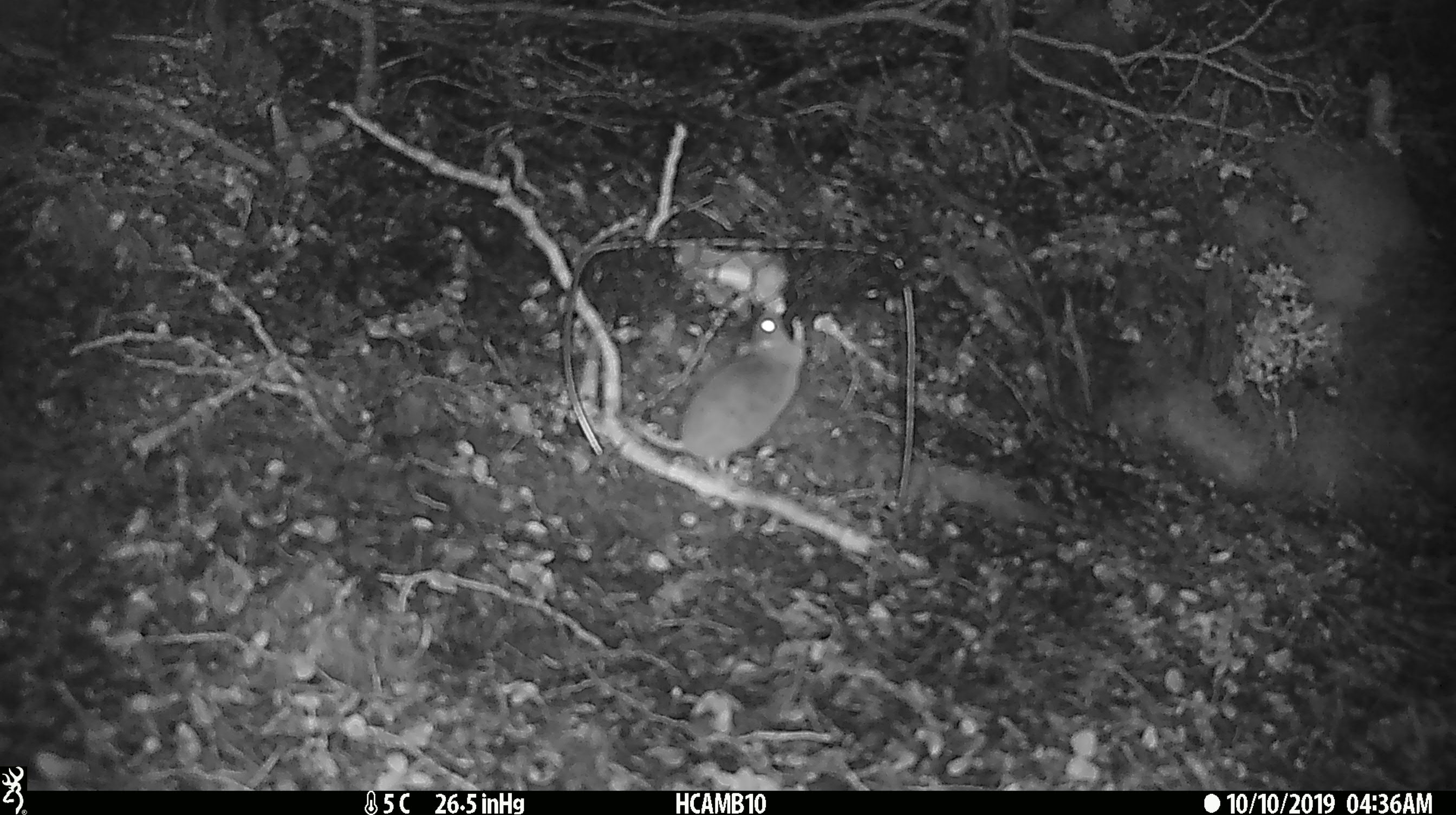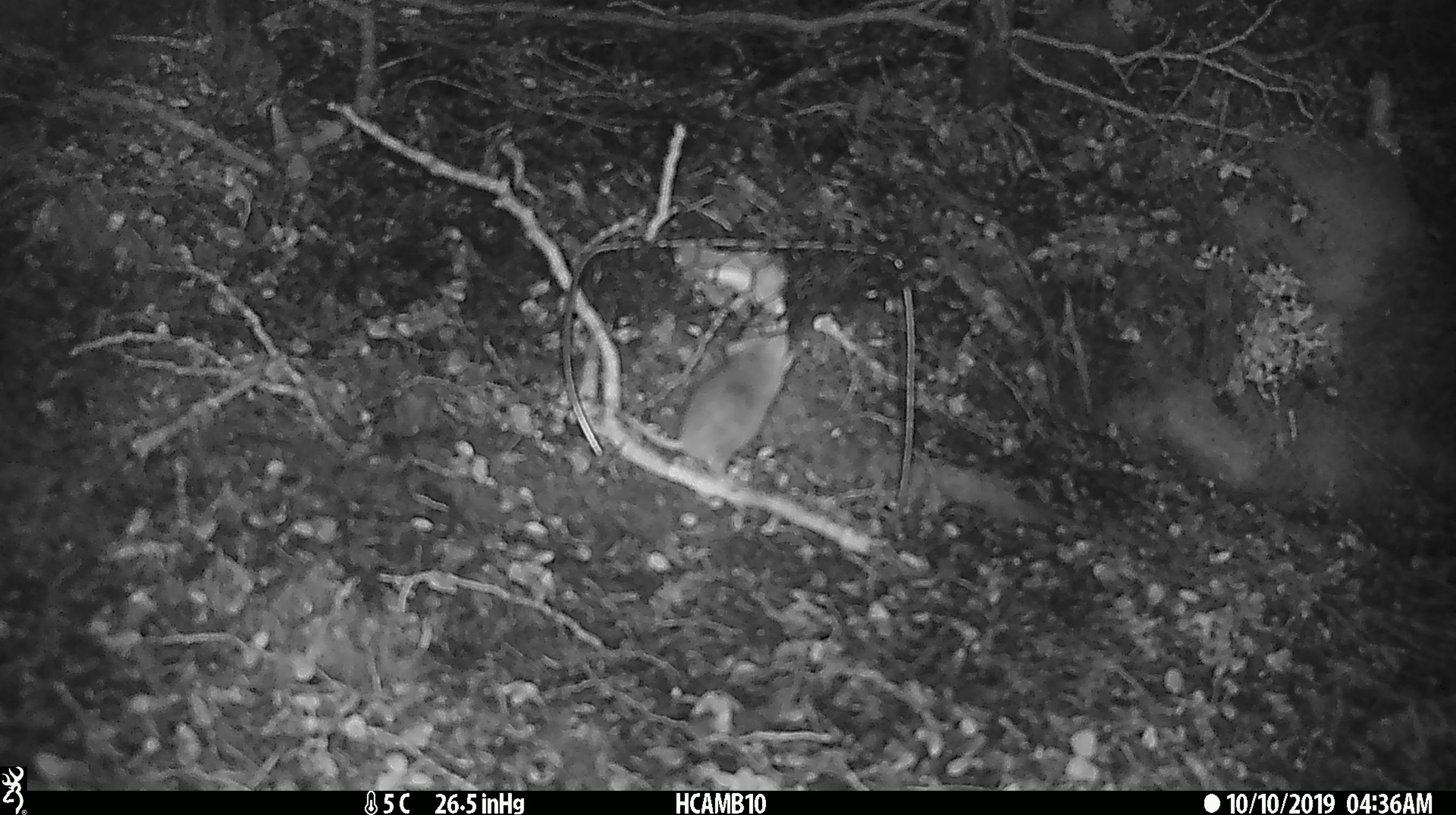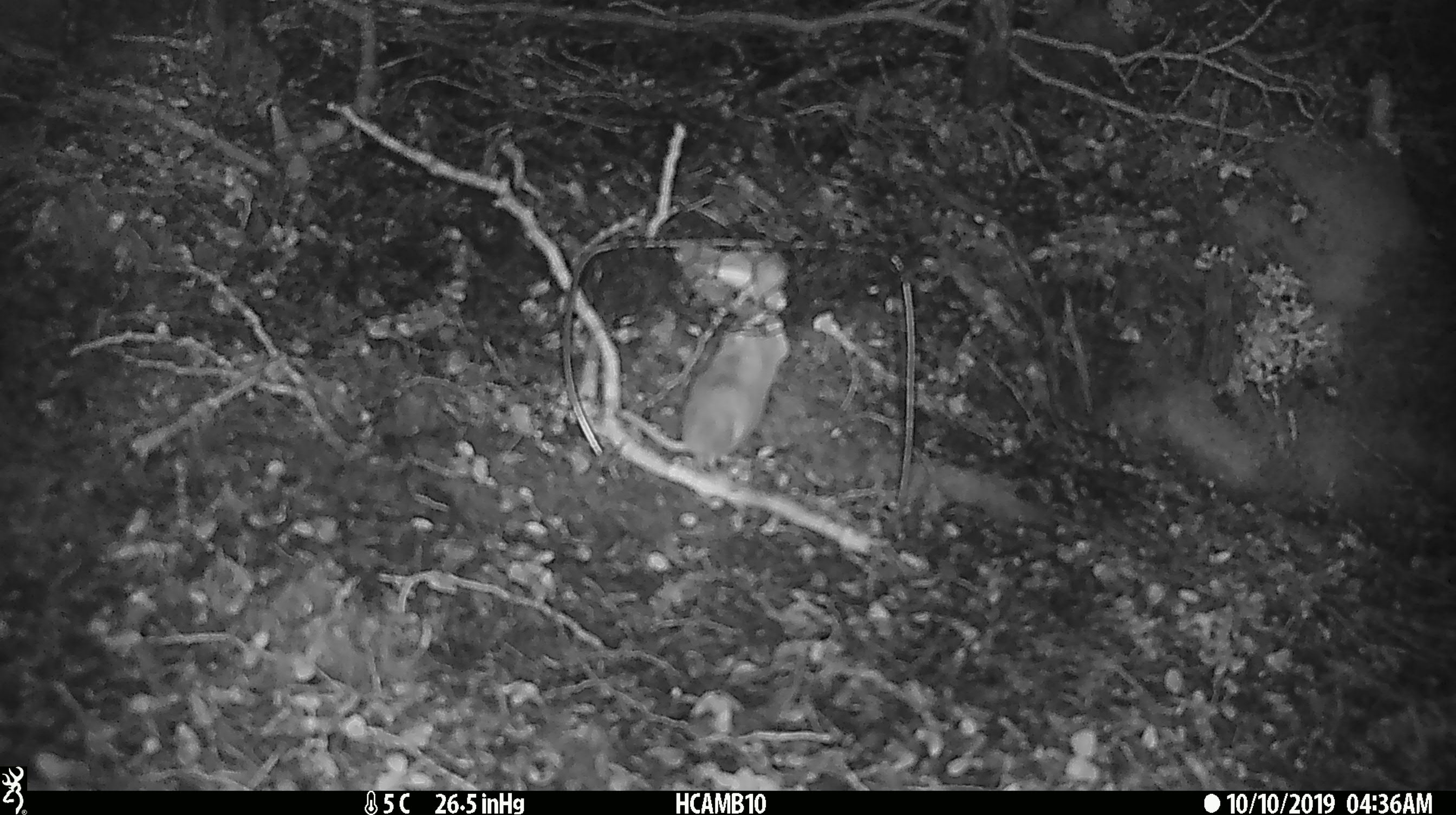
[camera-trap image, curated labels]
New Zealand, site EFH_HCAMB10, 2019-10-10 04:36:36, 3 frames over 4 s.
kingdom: Animalia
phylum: Chordata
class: Mammalia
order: Rodentia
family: Muridae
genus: Mus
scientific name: Mus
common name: mouse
Mouse (Mus).